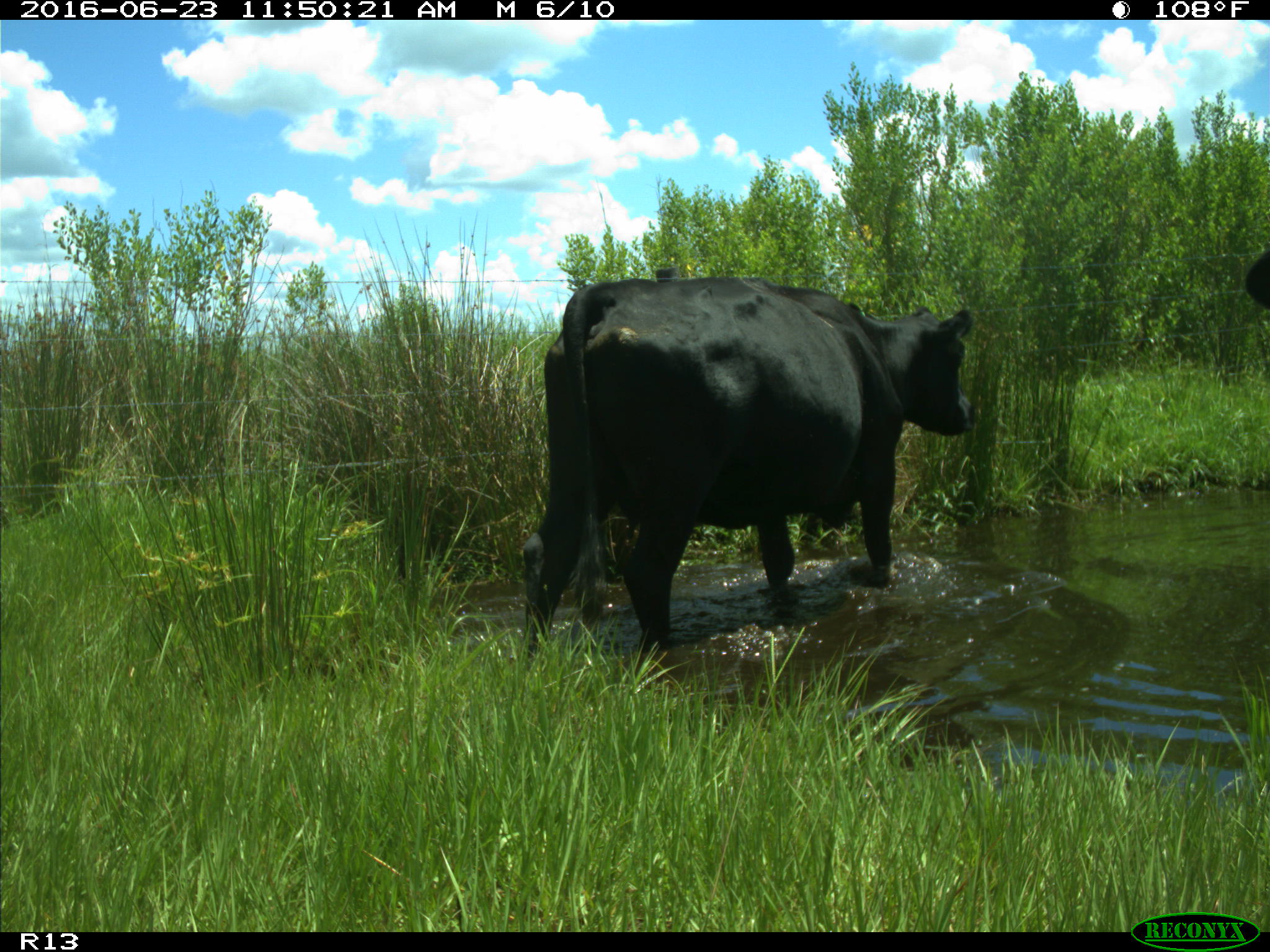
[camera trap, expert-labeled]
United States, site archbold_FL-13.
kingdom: Animalia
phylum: Chordata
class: Mammalia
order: Artiodactyla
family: Bovidae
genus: Bos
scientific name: Bos taurus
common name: domestic cow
Bos taurus (domestic cow).